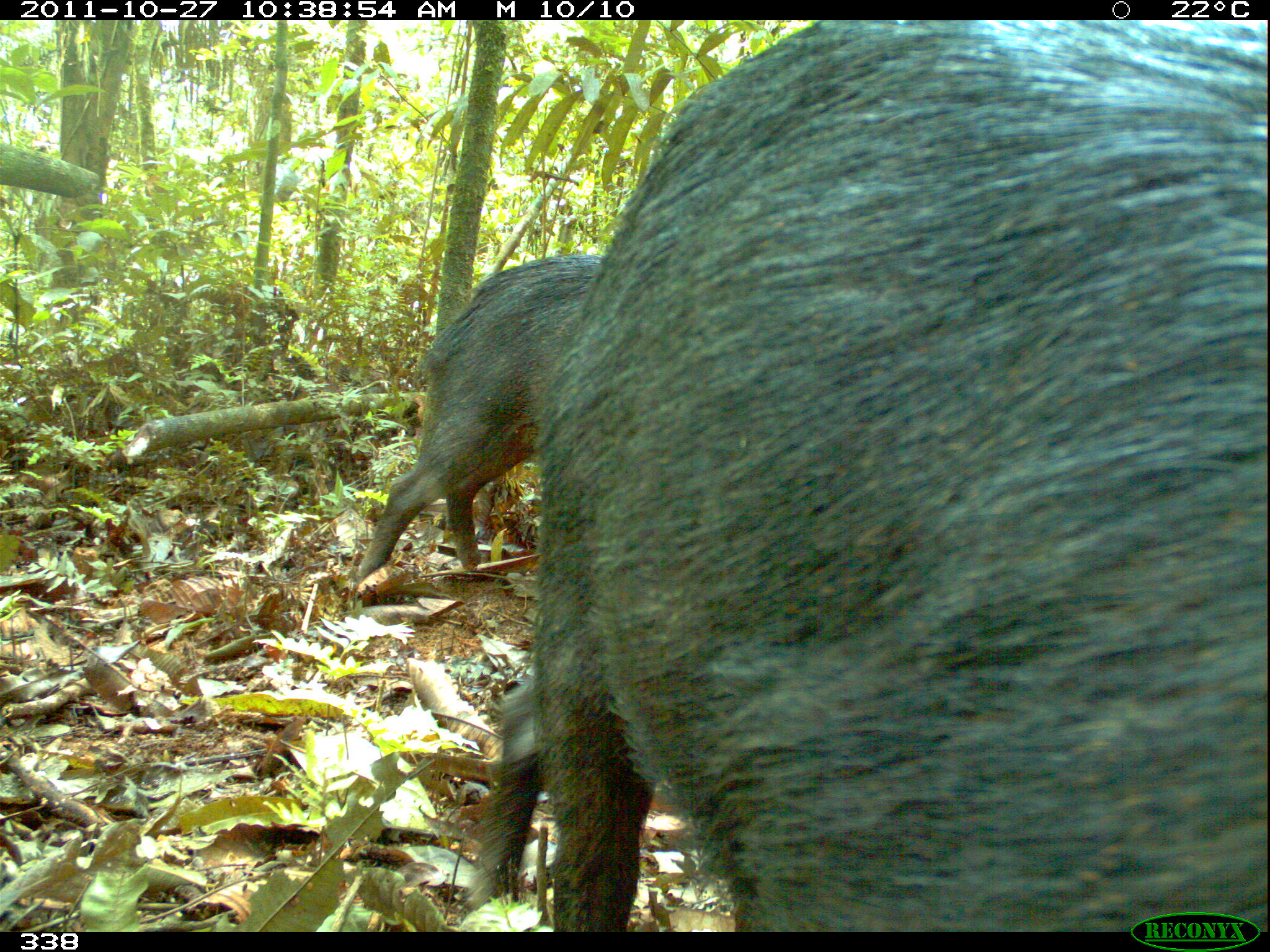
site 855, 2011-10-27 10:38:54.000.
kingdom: Animalia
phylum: Chordata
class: Mammalia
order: Artiodactyla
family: Tayassuidae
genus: Tayassu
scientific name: Tayassu pecari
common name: white-lipped peccary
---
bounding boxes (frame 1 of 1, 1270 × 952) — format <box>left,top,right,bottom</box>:
tayassu pecari: <box>462,20,1270,933</box>; <box>358,251,608,585</box>